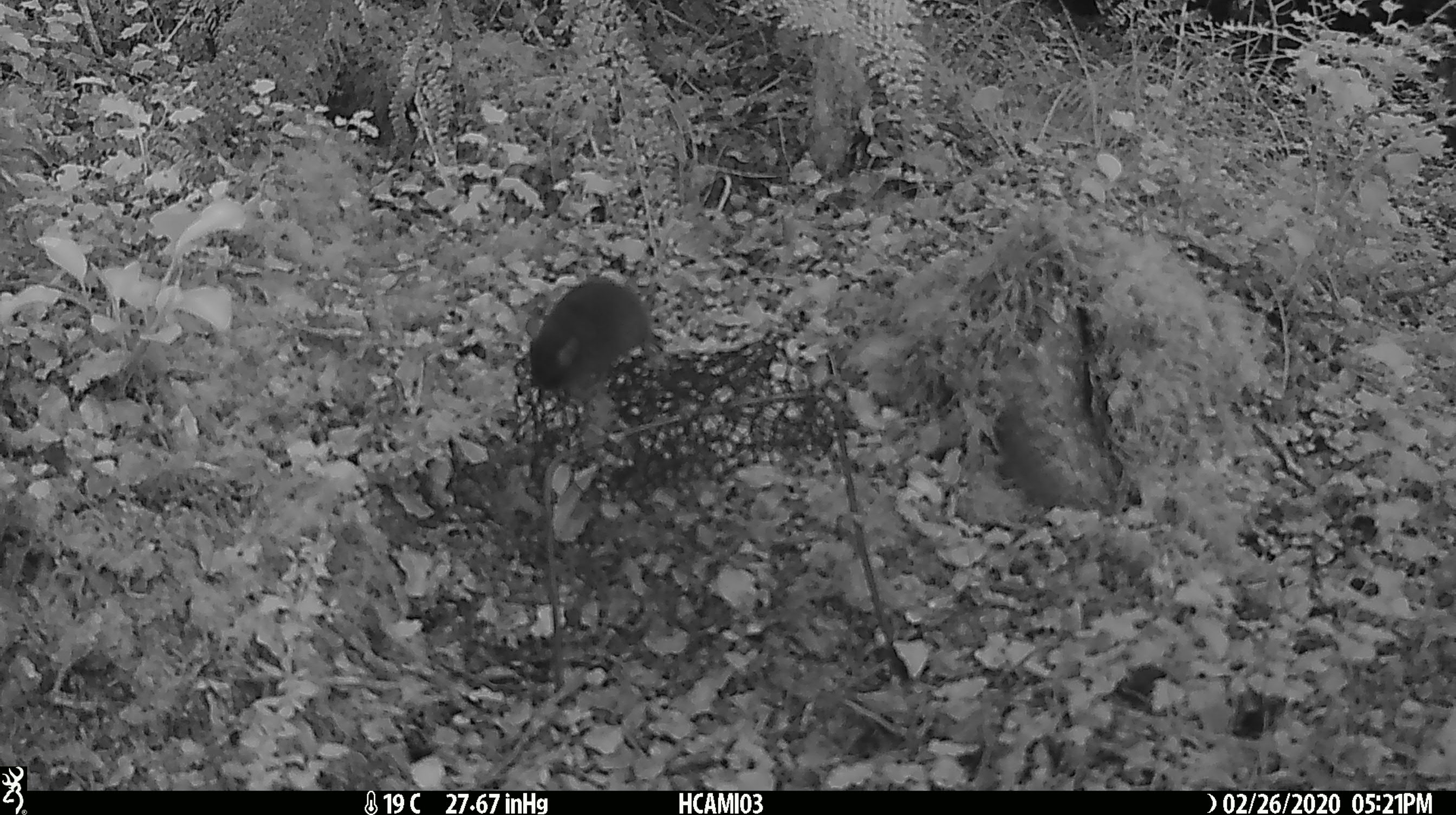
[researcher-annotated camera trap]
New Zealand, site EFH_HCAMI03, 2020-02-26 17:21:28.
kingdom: Animalia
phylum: Chordata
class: Mammalia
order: Rodentia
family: Muridae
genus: Mus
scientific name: Mus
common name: mouse